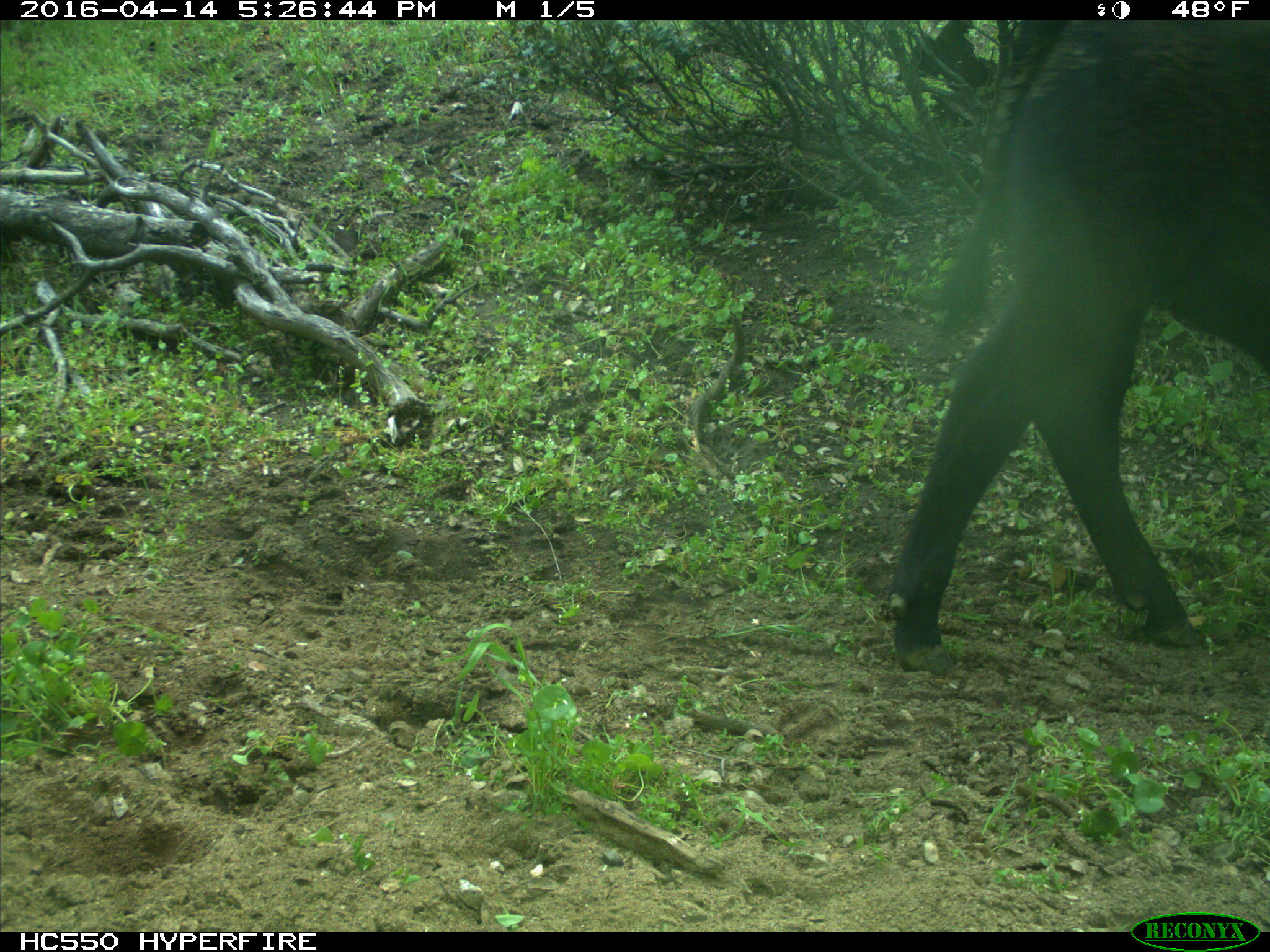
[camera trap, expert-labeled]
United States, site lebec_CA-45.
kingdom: Animalia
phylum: Chordata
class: Mammalia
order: Artiodactyla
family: Bovidae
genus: Bos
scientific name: Bos taurus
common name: domestic cow